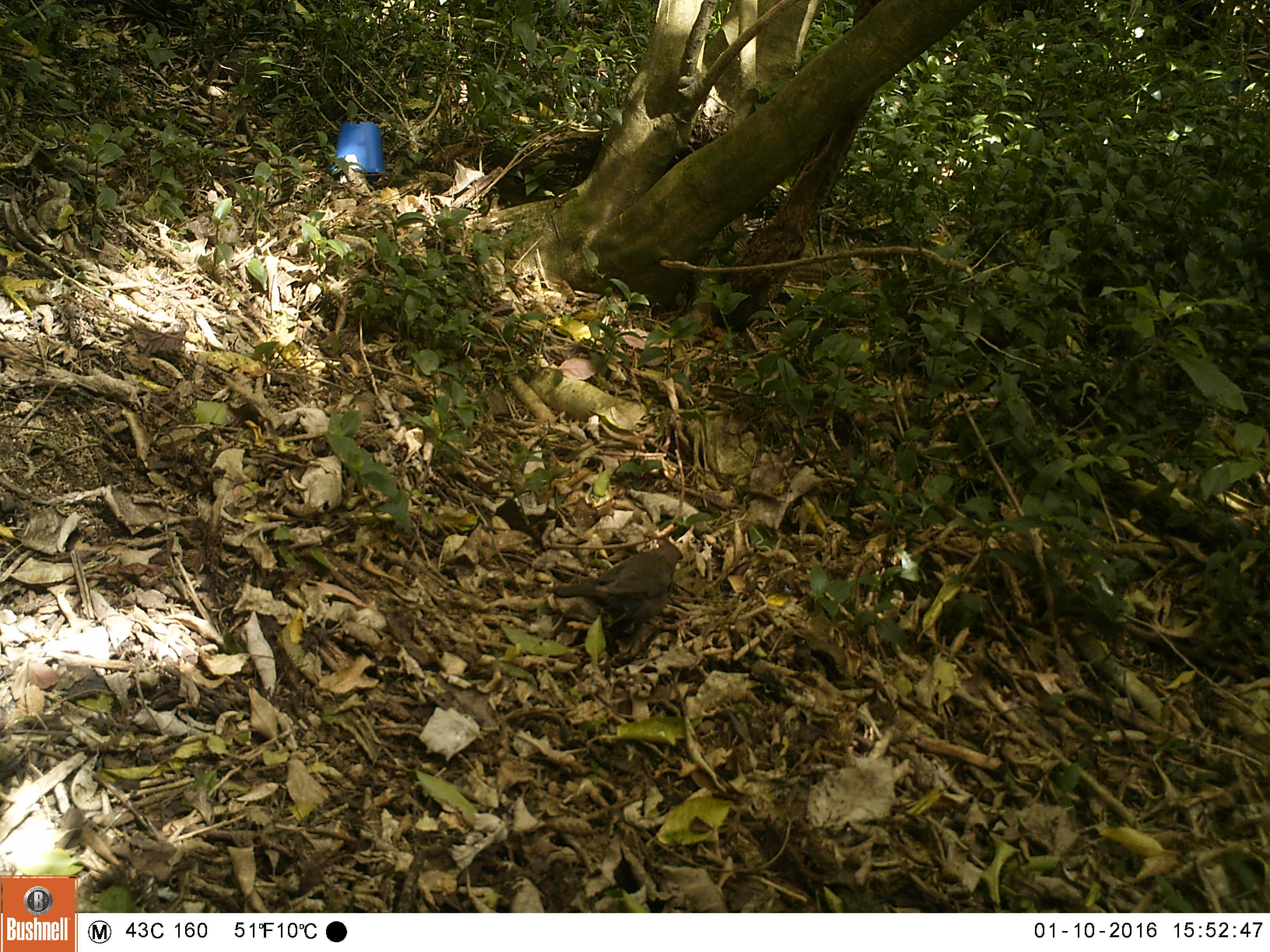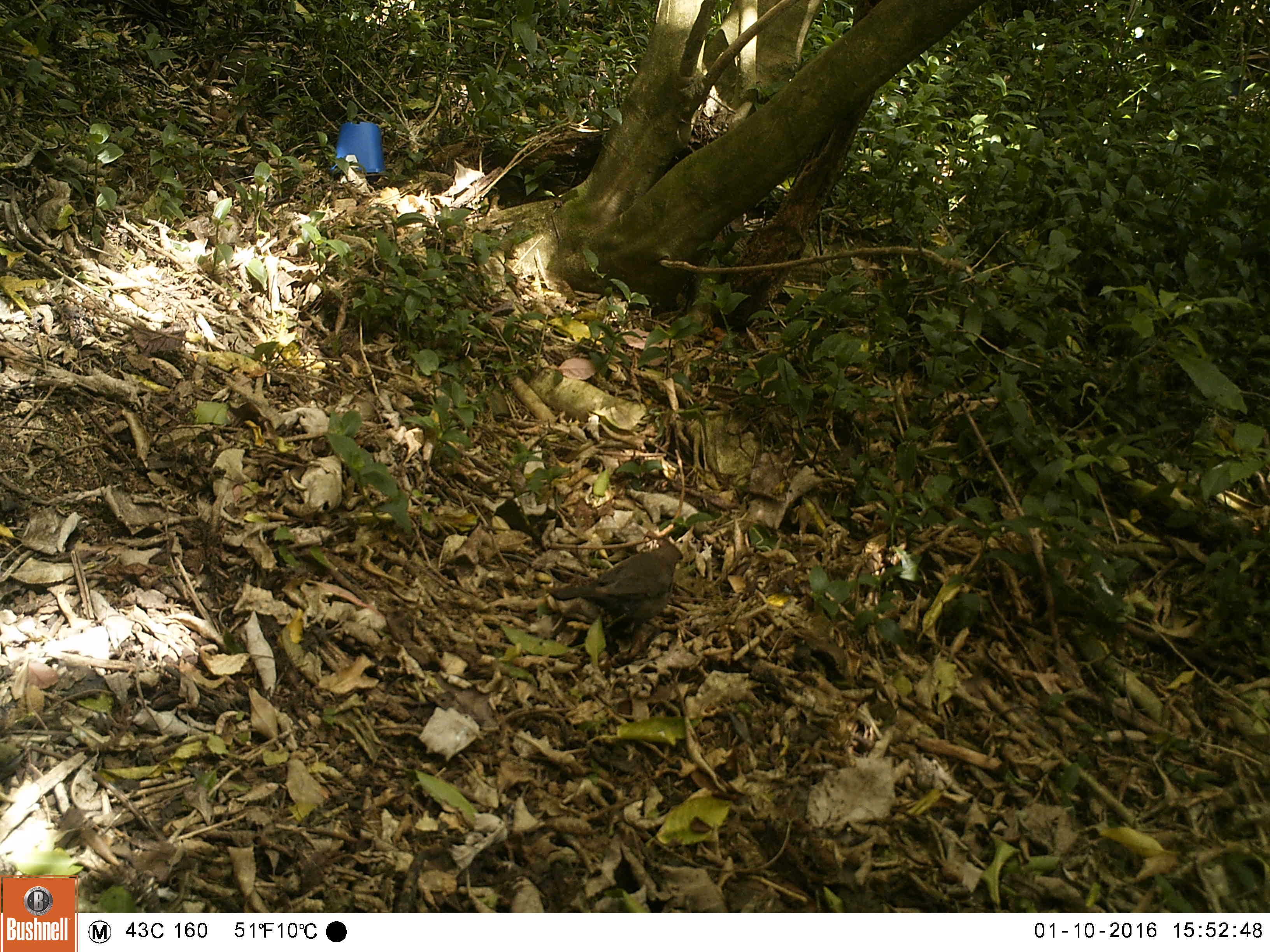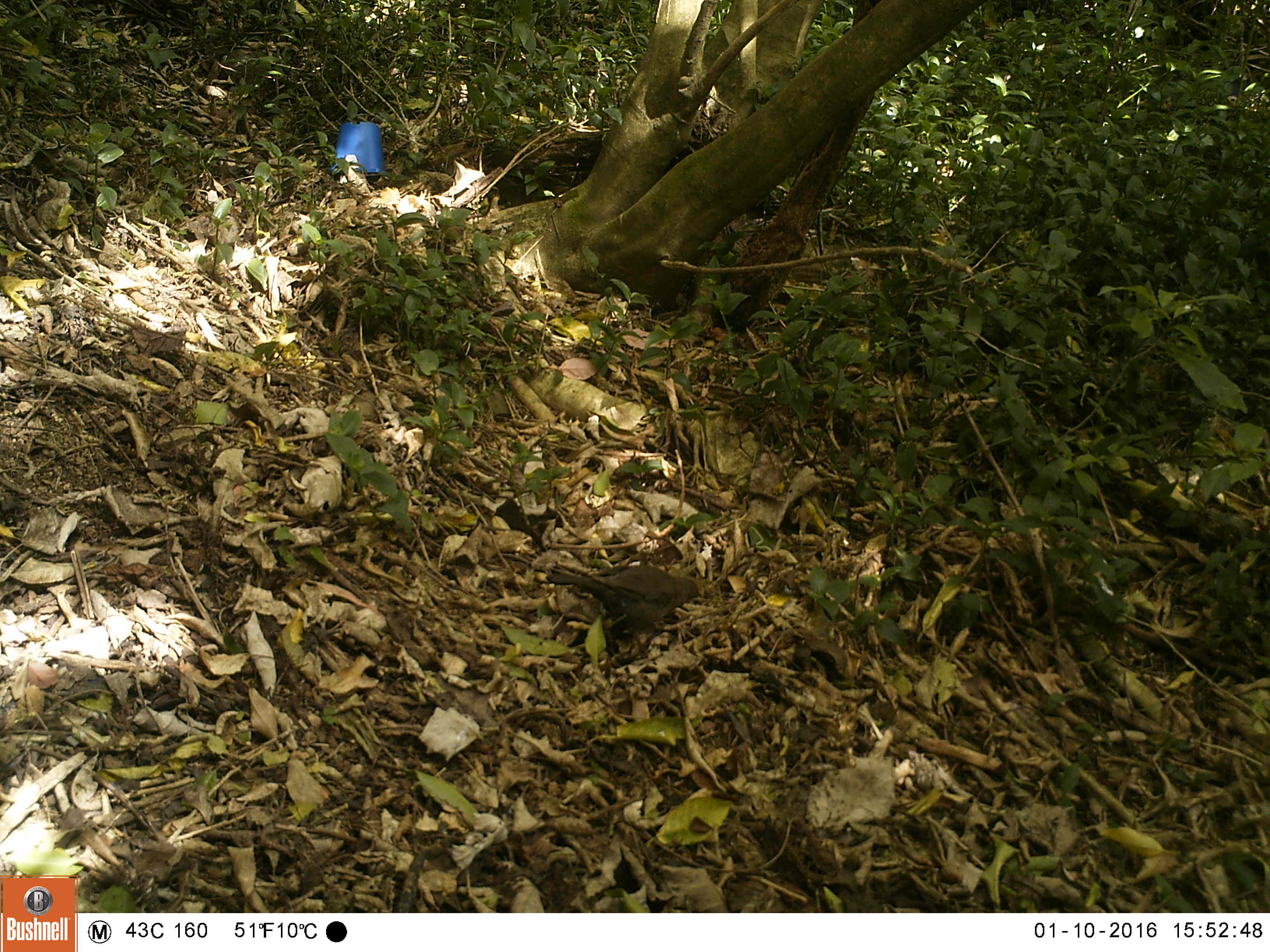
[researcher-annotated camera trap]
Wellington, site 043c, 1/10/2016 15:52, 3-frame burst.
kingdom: Animalia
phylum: Chordata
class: Aves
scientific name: Aves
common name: bird